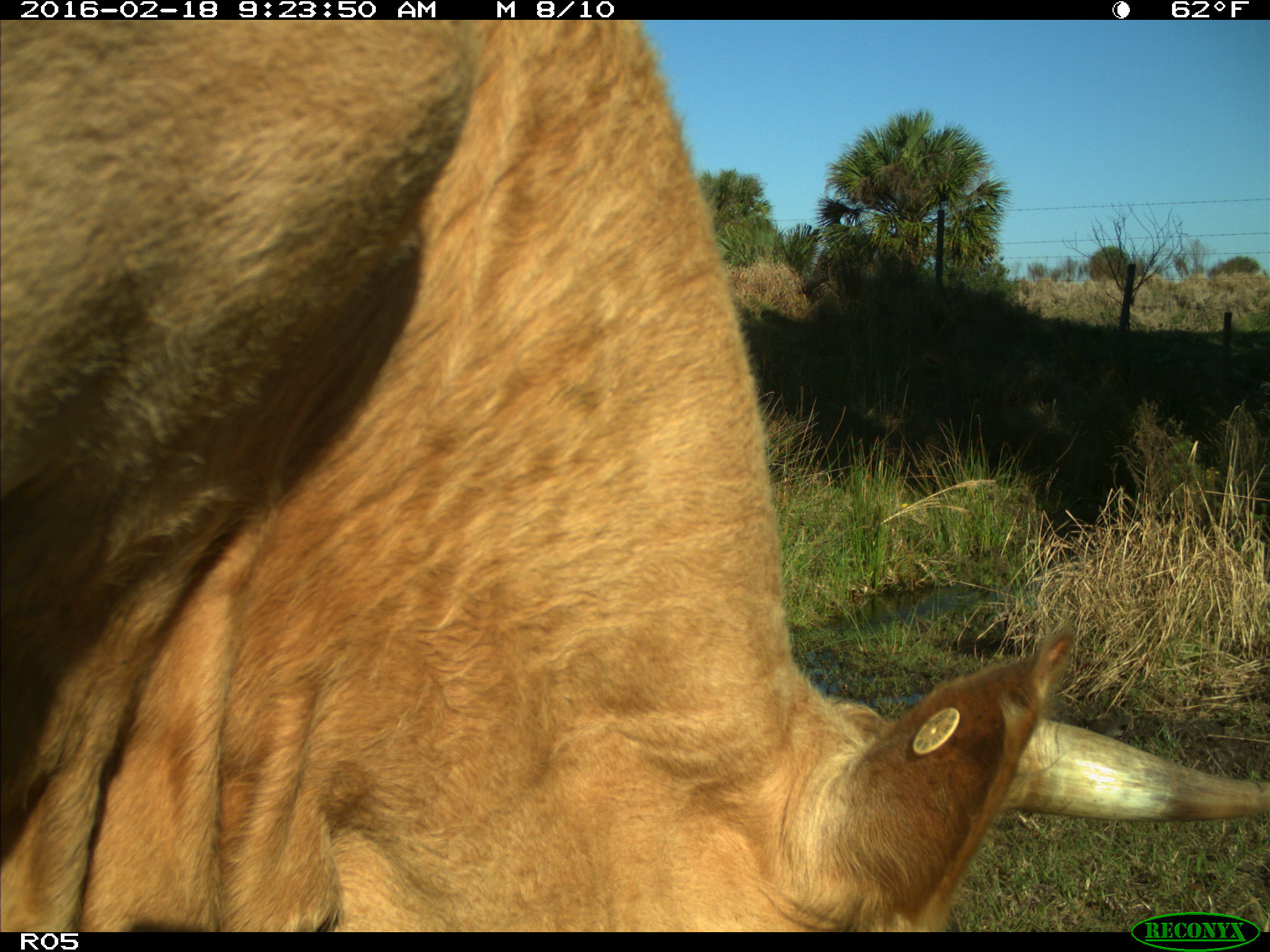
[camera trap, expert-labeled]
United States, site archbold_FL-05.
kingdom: Animalia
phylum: Chordata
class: Mammalia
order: Artiodactyla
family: Bovidae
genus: Bos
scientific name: Bos taurus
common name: domestic cow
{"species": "Bos taurus (domestic cow)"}